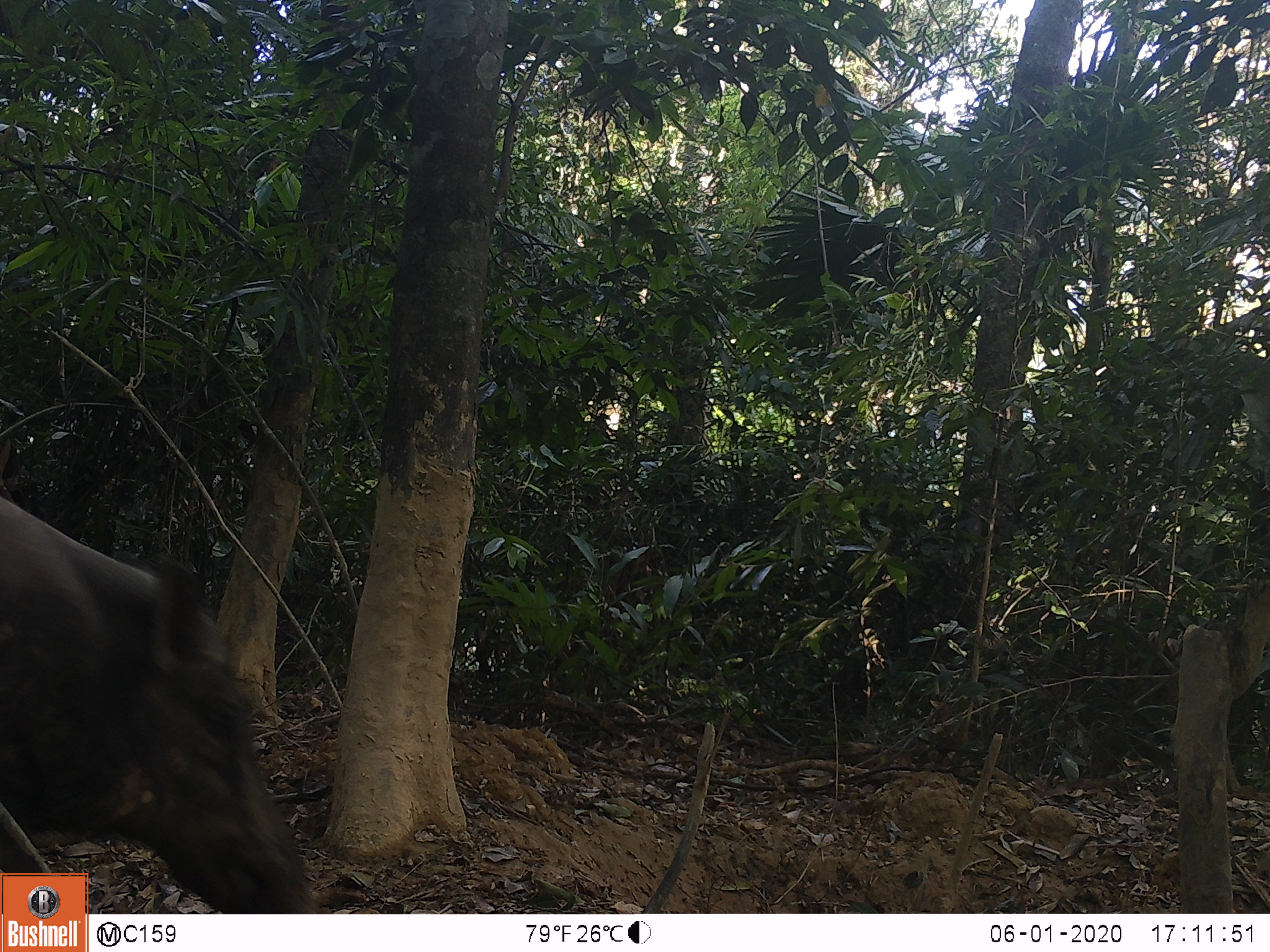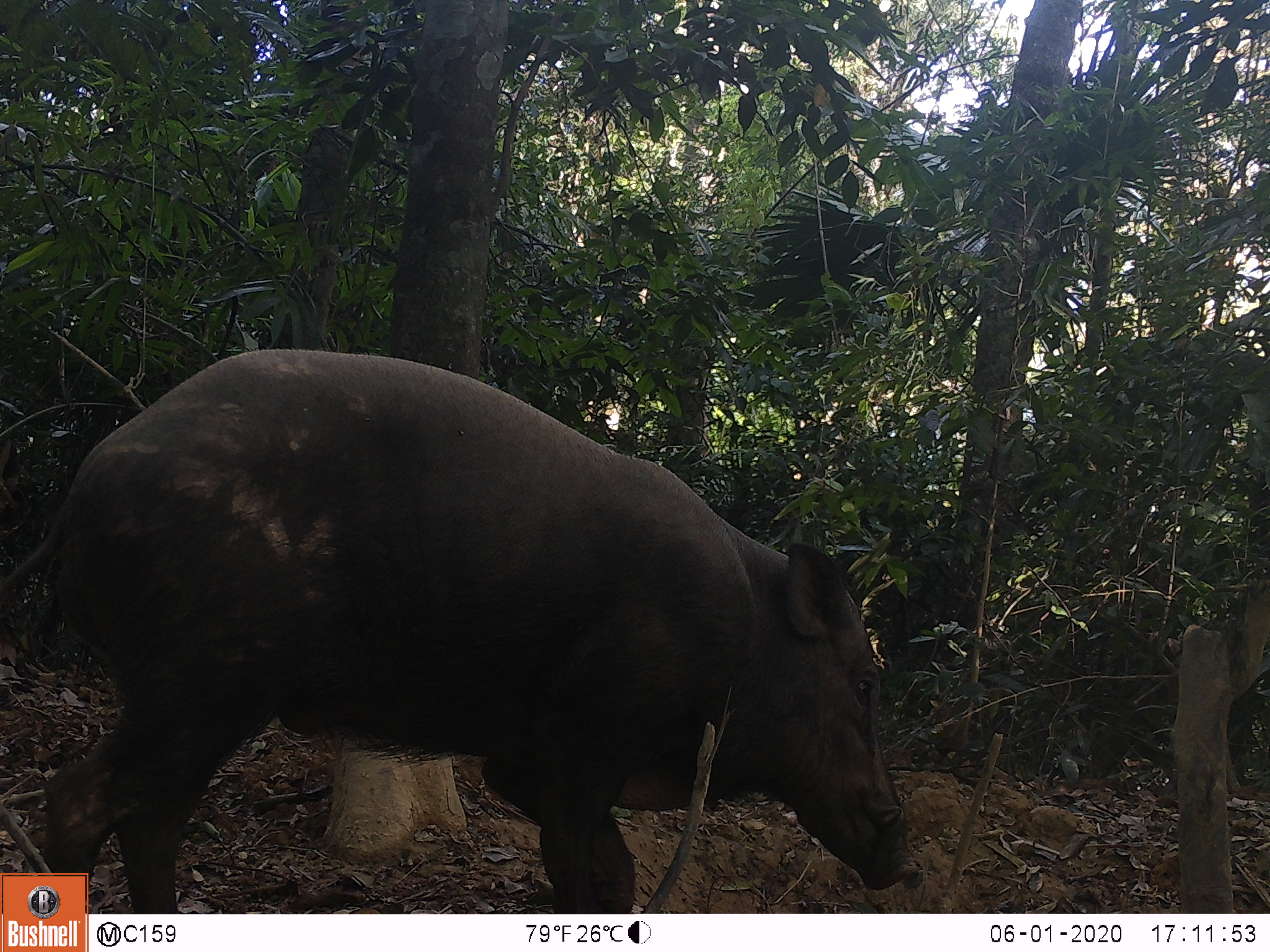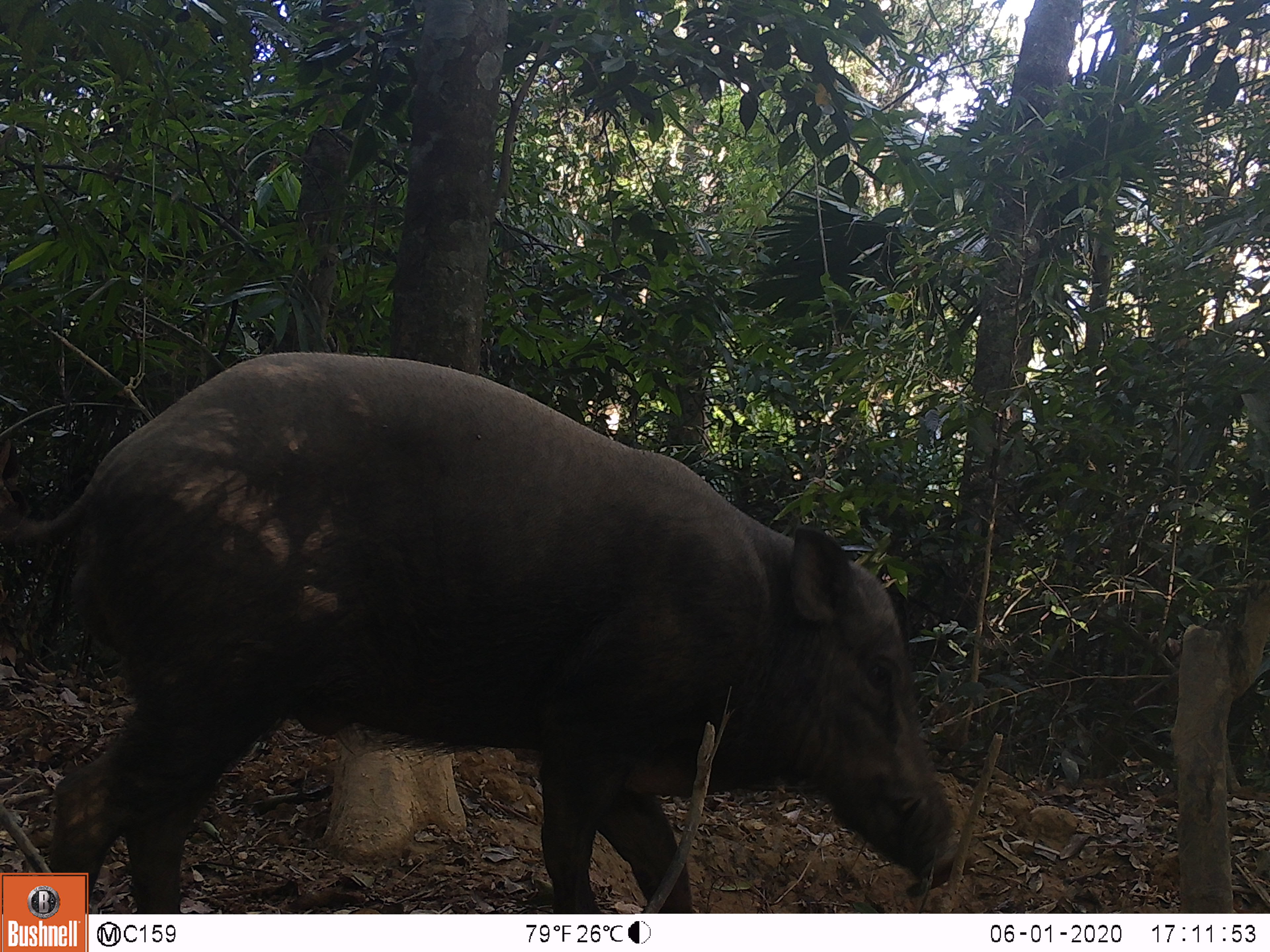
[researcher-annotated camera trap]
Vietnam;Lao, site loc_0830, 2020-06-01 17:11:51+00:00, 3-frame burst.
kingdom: Animalia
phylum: Chordata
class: Mammalia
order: Artiodactyla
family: Suidae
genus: Sus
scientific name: Sus scrofa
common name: eurasian wild pig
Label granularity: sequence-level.